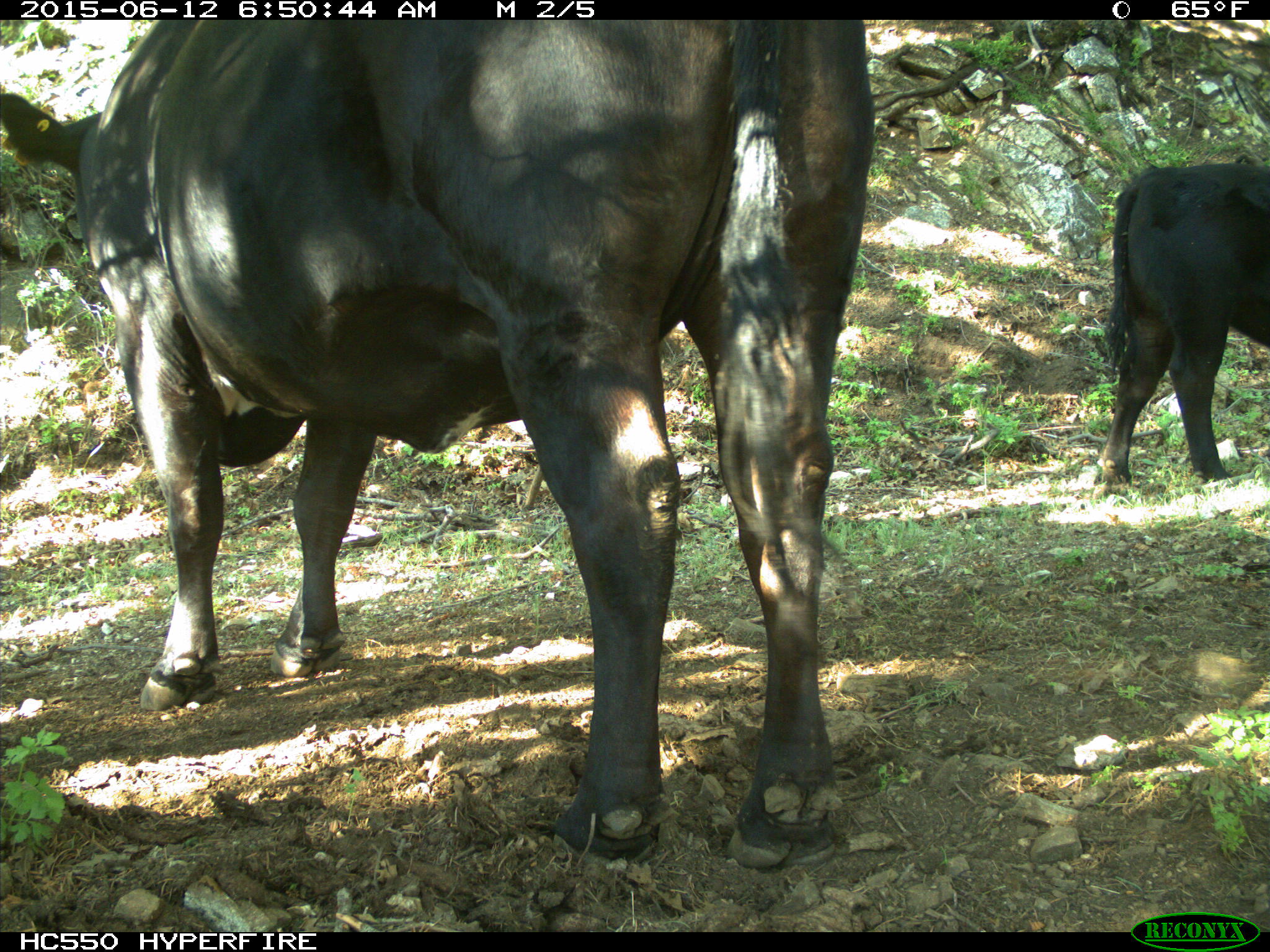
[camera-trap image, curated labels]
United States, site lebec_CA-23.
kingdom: Animalia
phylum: Chordata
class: Mammalia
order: Artiodactyla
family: Bovidae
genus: Bos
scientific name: Bos taurus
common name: domestic cow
Bos taurus (domestic cow).